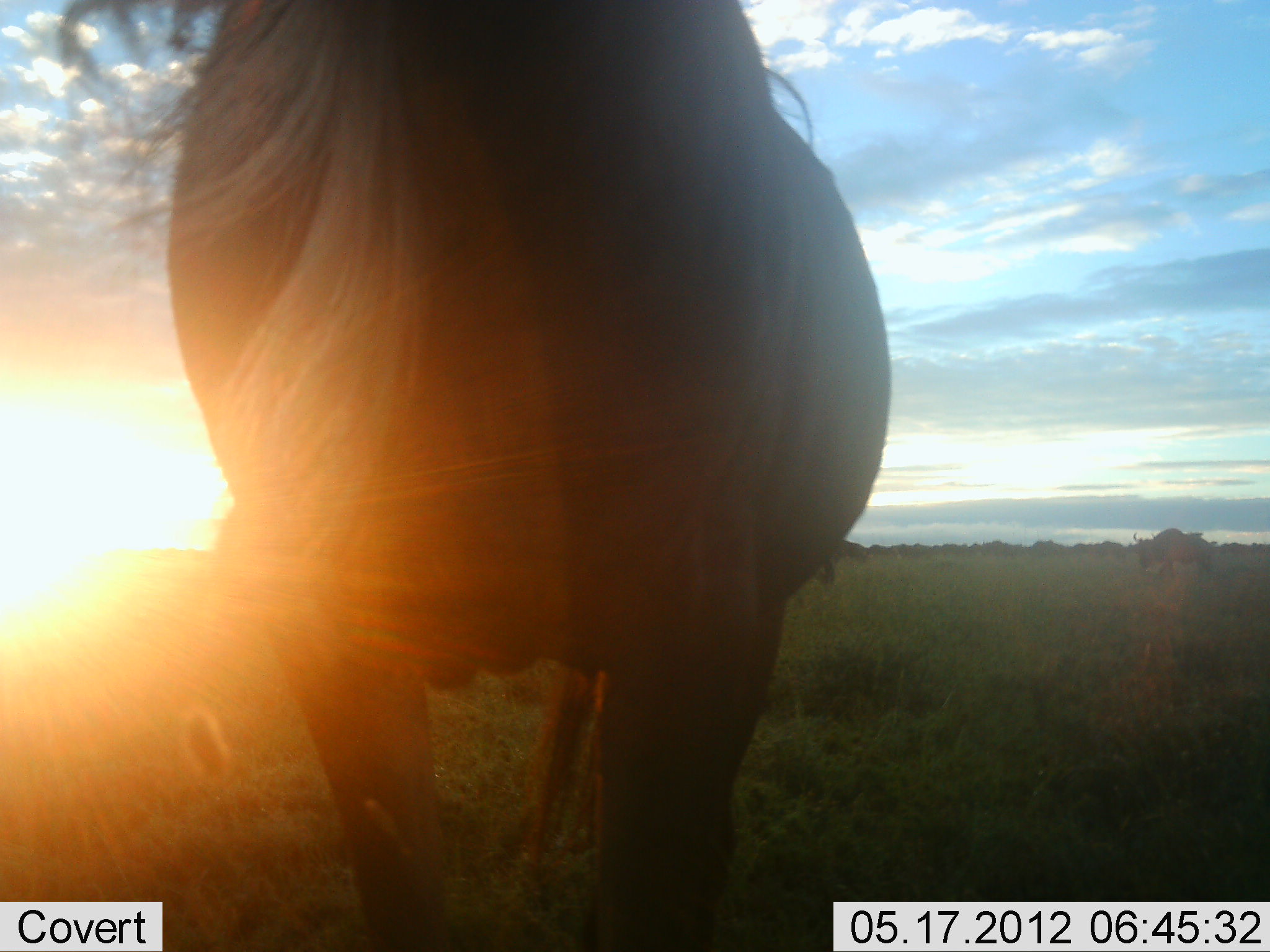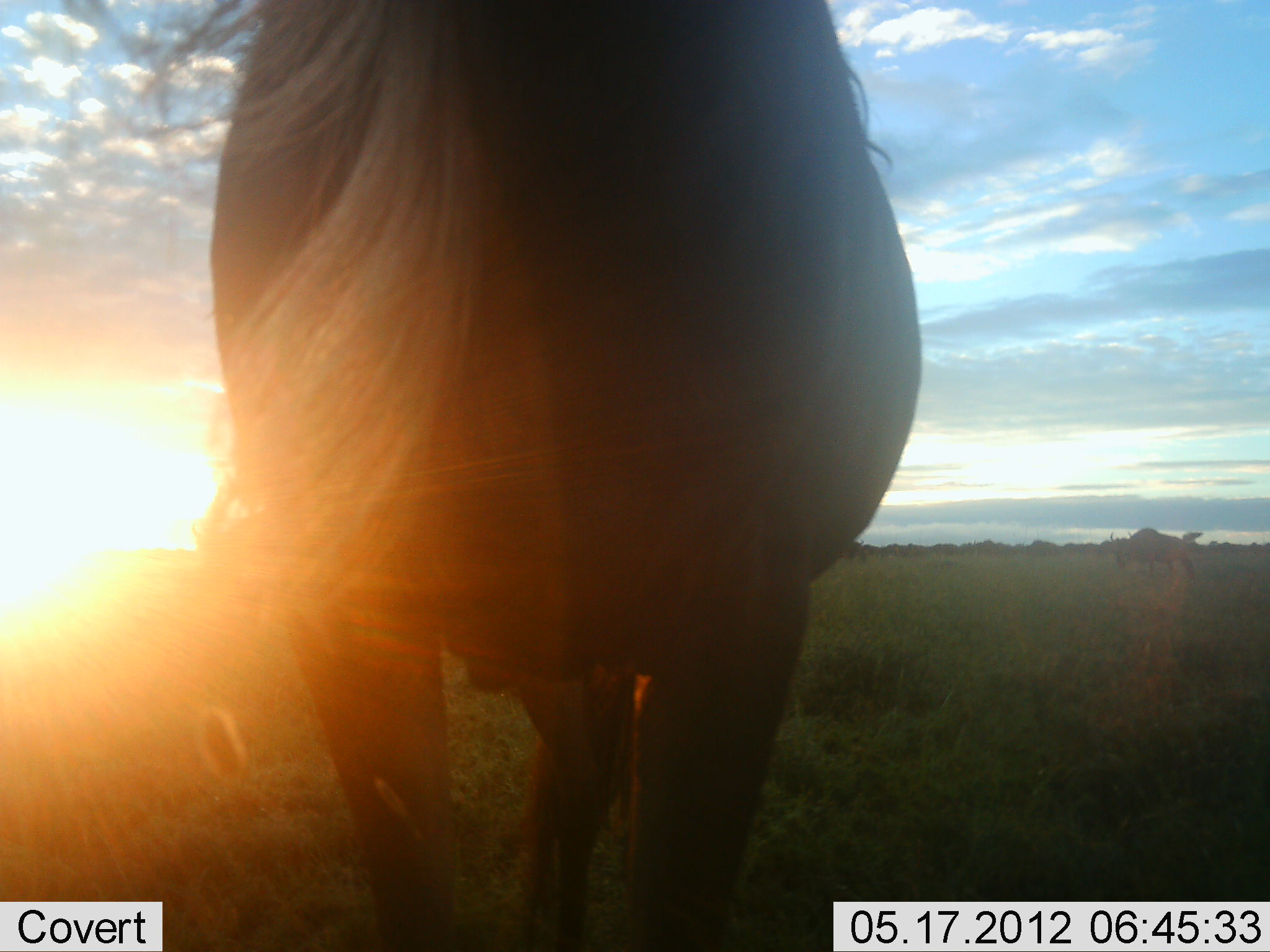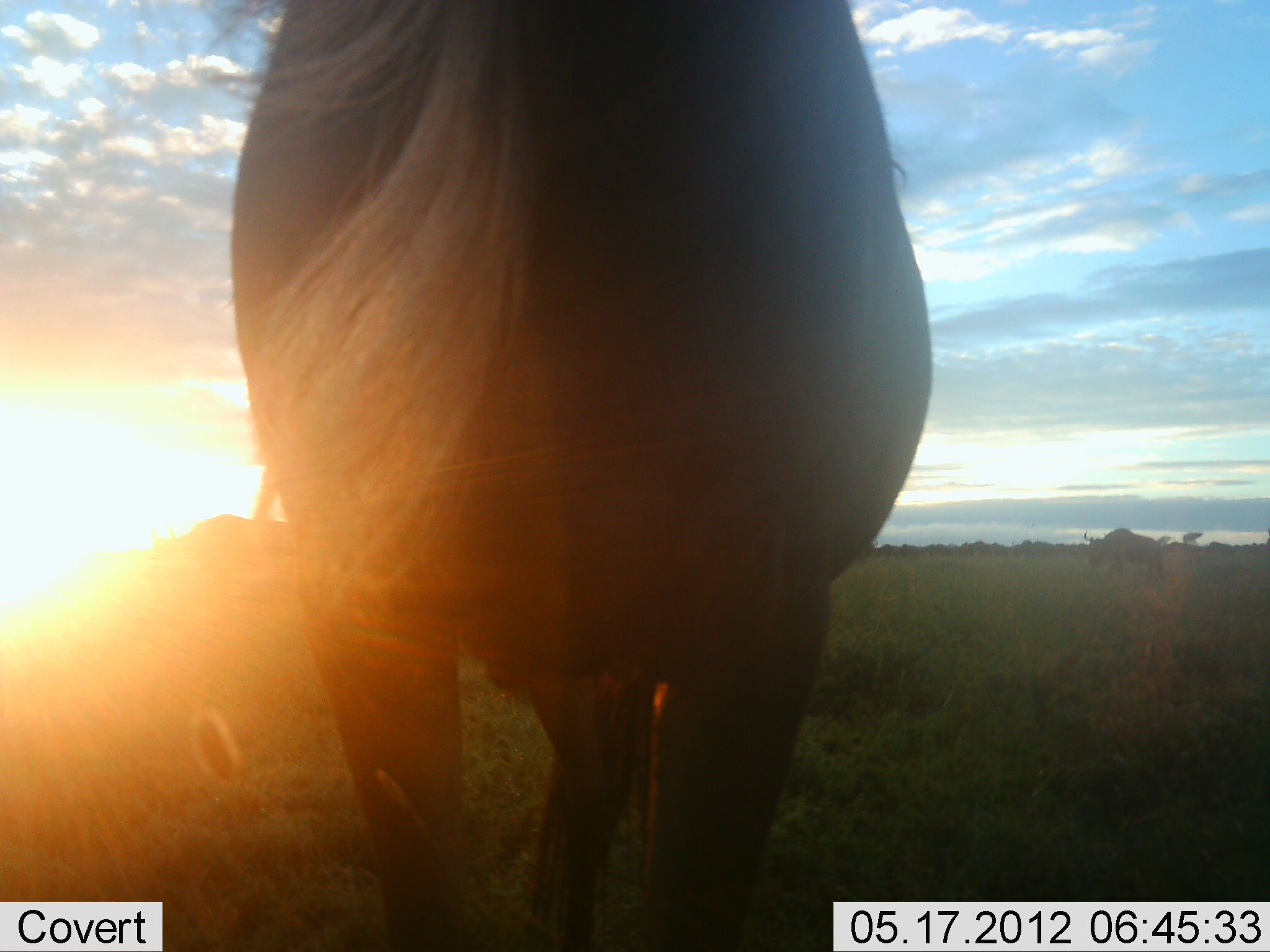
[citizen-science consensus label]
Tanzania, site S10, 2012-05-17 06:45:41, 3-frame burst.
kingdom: Animalia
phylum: Chordata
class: Mammalia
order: Artiodactyla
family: Bovidae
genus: Connochaetes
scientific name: Connochaetes taurinus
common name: blue wildebeest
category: wildebeest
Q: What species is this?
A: Wildebeest (blue wildebeest) (Connochaetes taurinus).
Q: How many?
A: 11-50.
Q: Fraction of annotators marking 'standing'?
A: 70%.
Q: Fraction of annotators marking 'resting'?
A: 0%.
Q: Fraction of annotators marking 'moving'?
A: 90%.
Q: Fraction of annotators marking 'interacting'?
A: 0%.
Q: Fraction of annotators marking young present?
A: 0%.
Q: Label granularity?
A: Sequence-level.